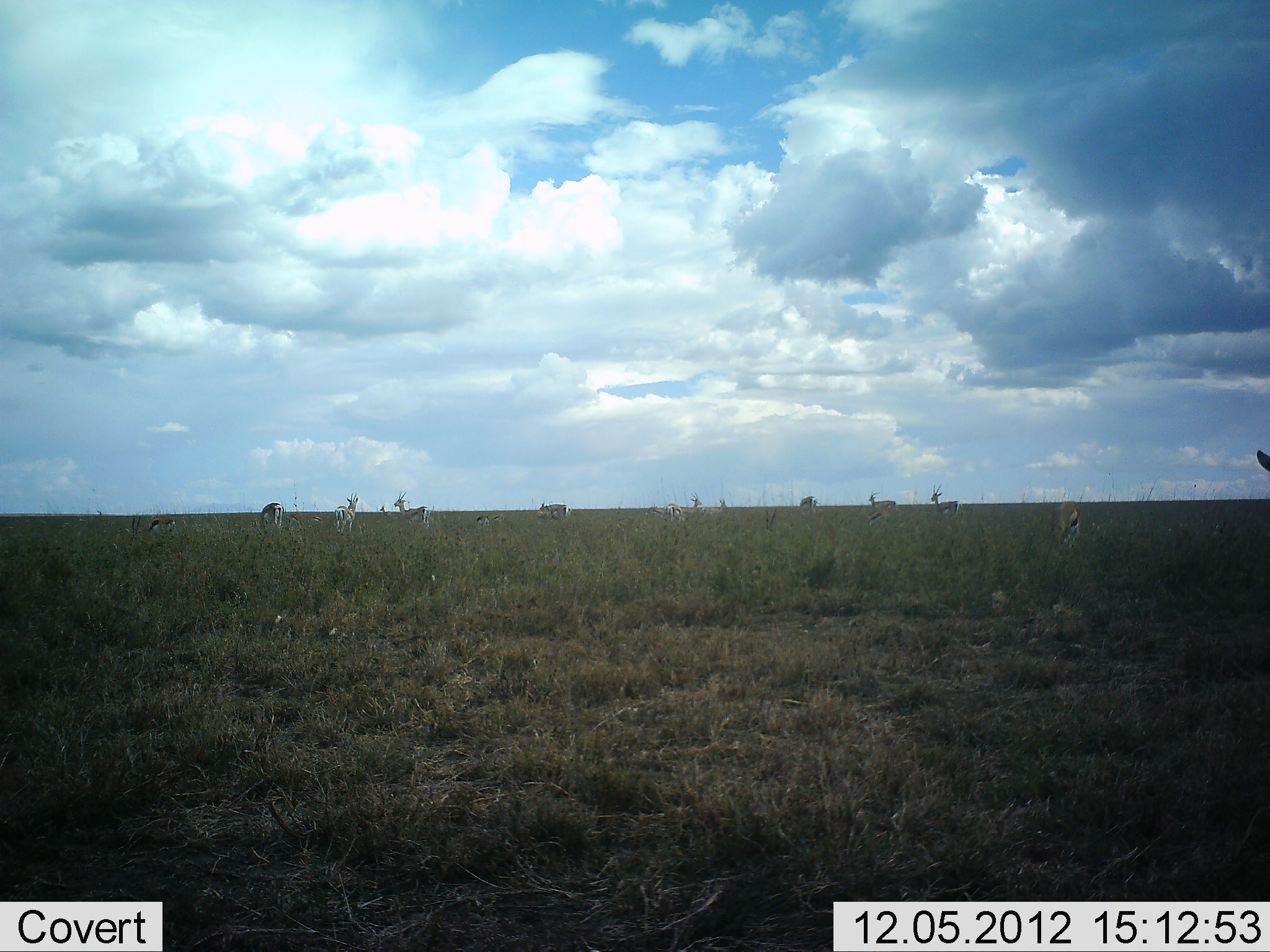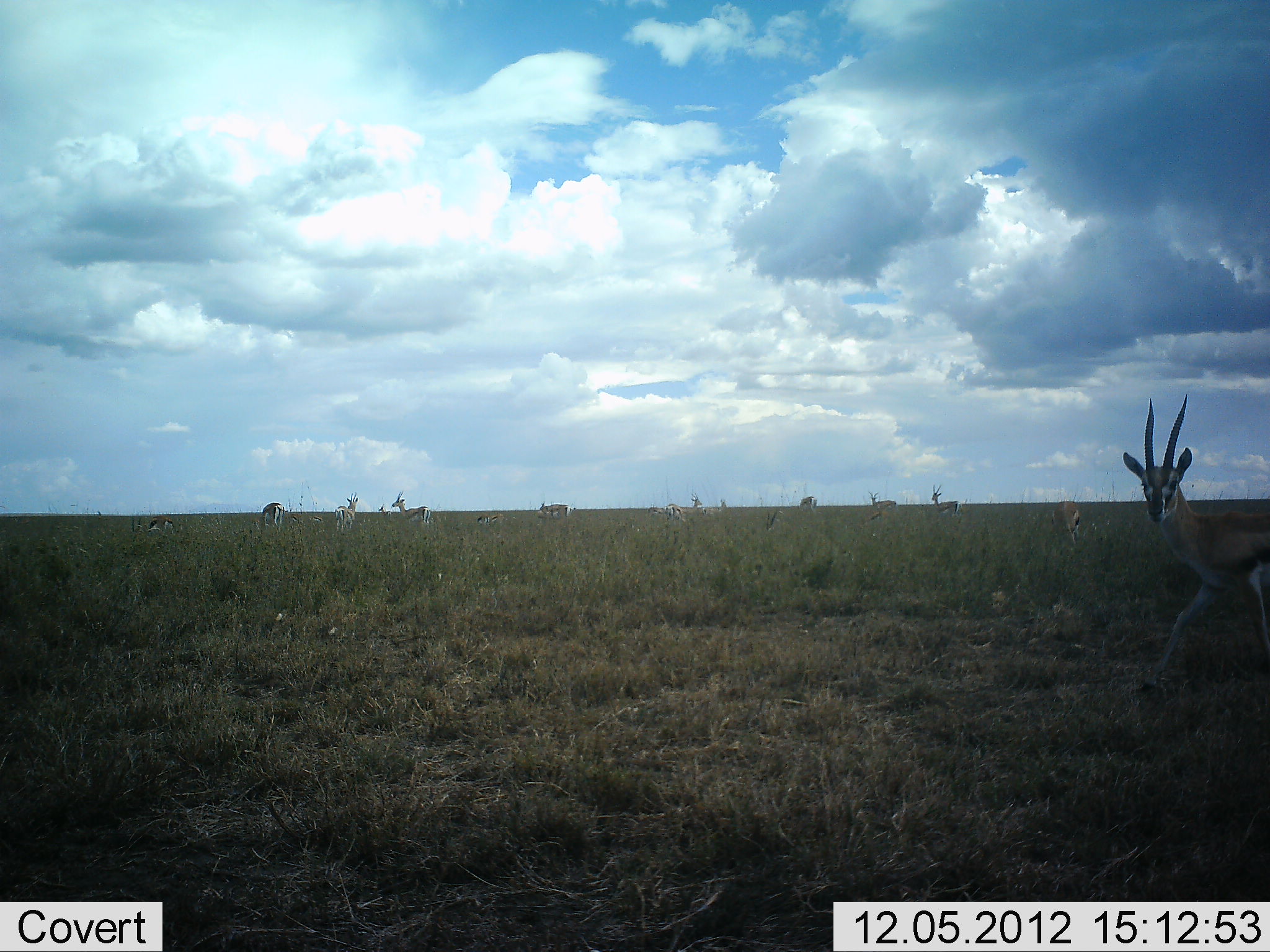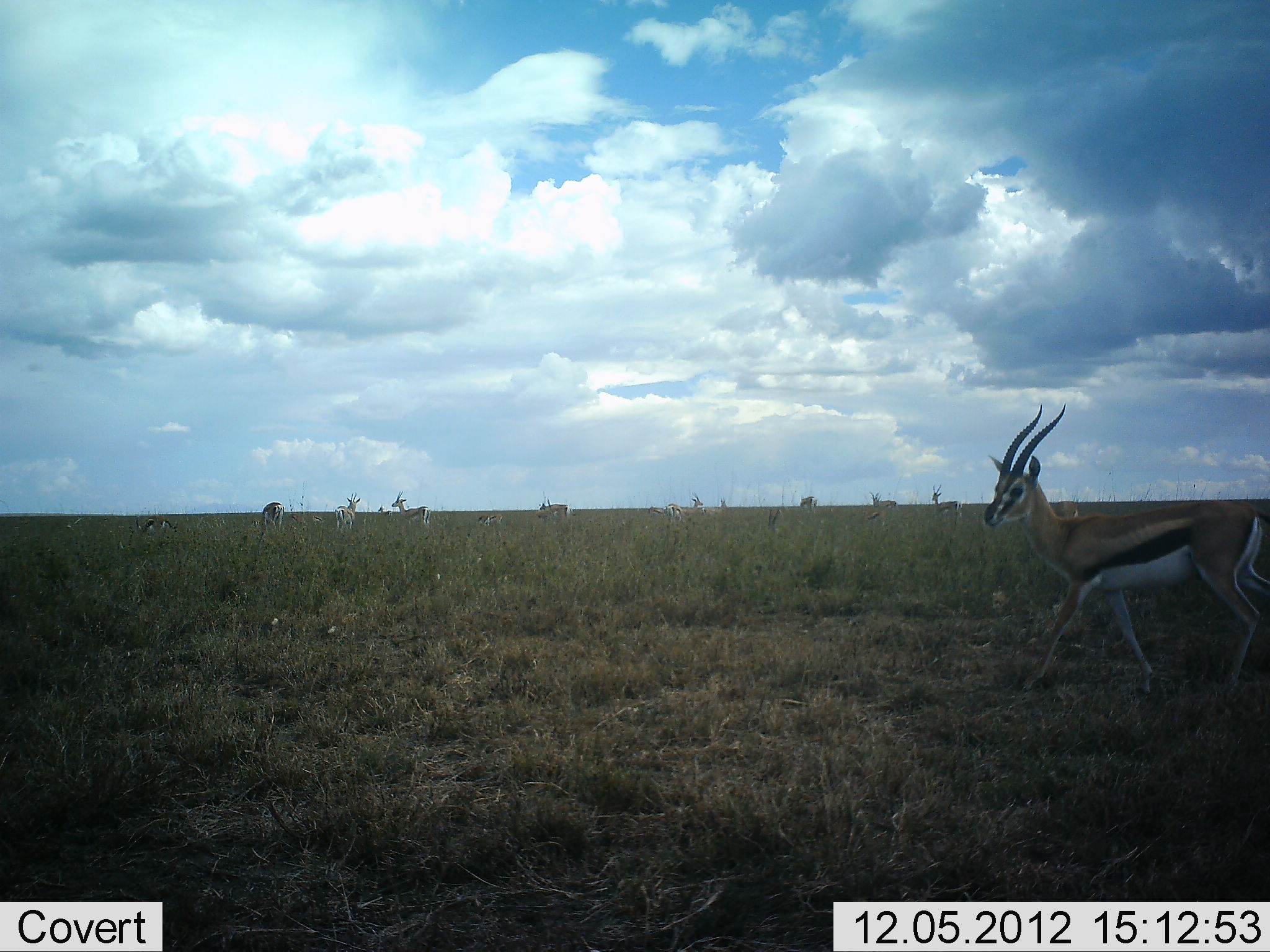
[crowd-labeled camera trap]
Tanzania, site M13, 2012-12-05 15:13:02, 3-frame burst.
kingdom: Animalia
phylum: Chordata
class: Mammalia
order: Artiodactyla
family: Bovidae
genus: Eudorcas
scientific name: Eudorcas thomsonii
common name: thomson's gazelle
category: gazellethomsons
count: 11-50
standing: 62%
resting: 8%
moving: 83%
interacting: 4%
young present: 0%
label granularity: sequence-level